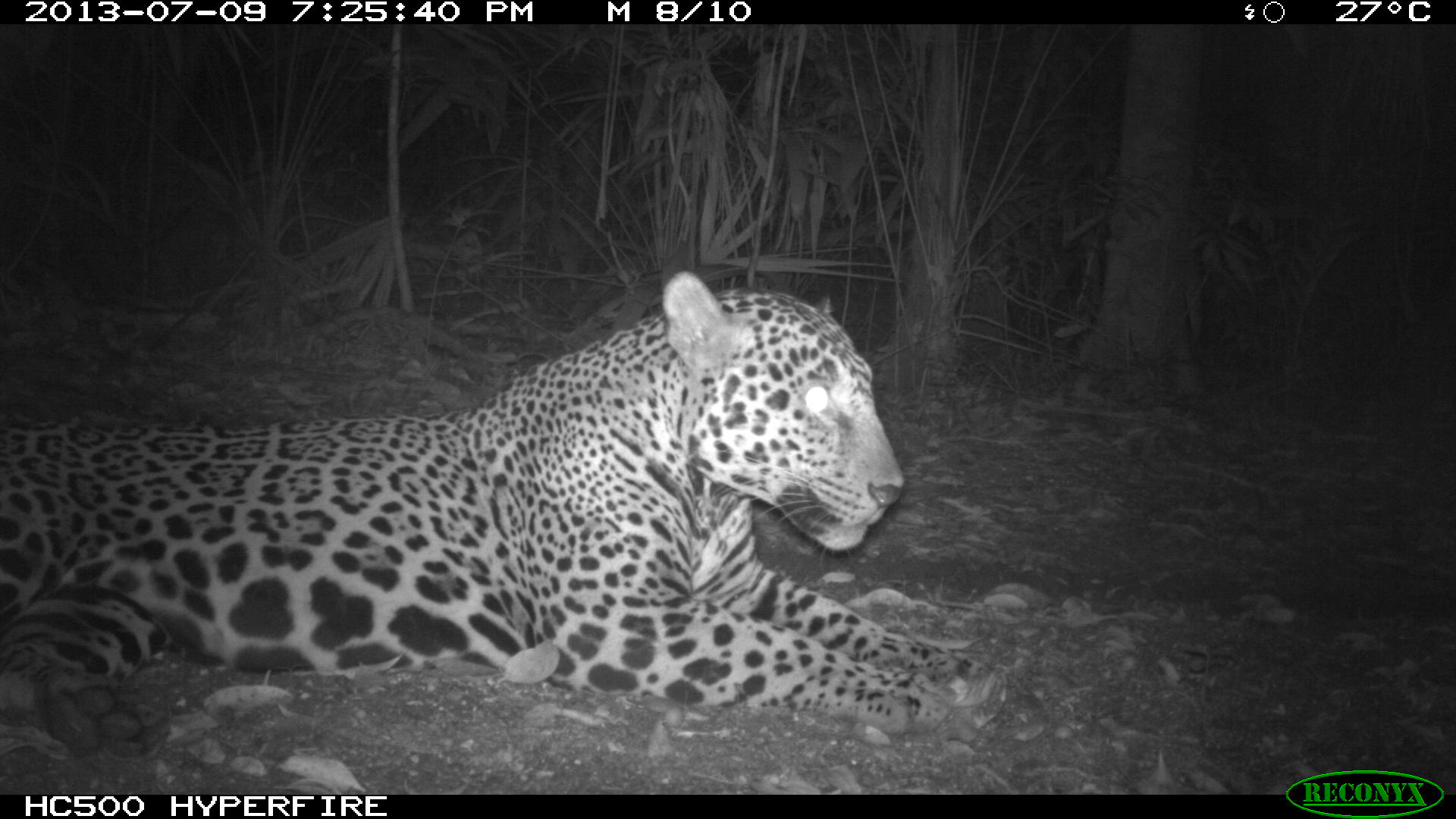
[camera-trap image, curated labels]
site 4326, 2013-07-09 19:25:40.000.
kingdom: Animalia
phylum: Chordata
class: Mammalia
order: Carnivora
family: Felidae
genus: Panthera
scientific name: Panthera onca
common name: jaguar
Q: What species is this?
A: Panthera onca (jaguar).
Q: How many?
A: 1.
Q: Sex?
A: Male.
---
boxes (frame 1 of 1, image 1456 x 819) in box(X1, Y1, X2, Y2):
panthera onca: box(0, 265, 1045, 760)